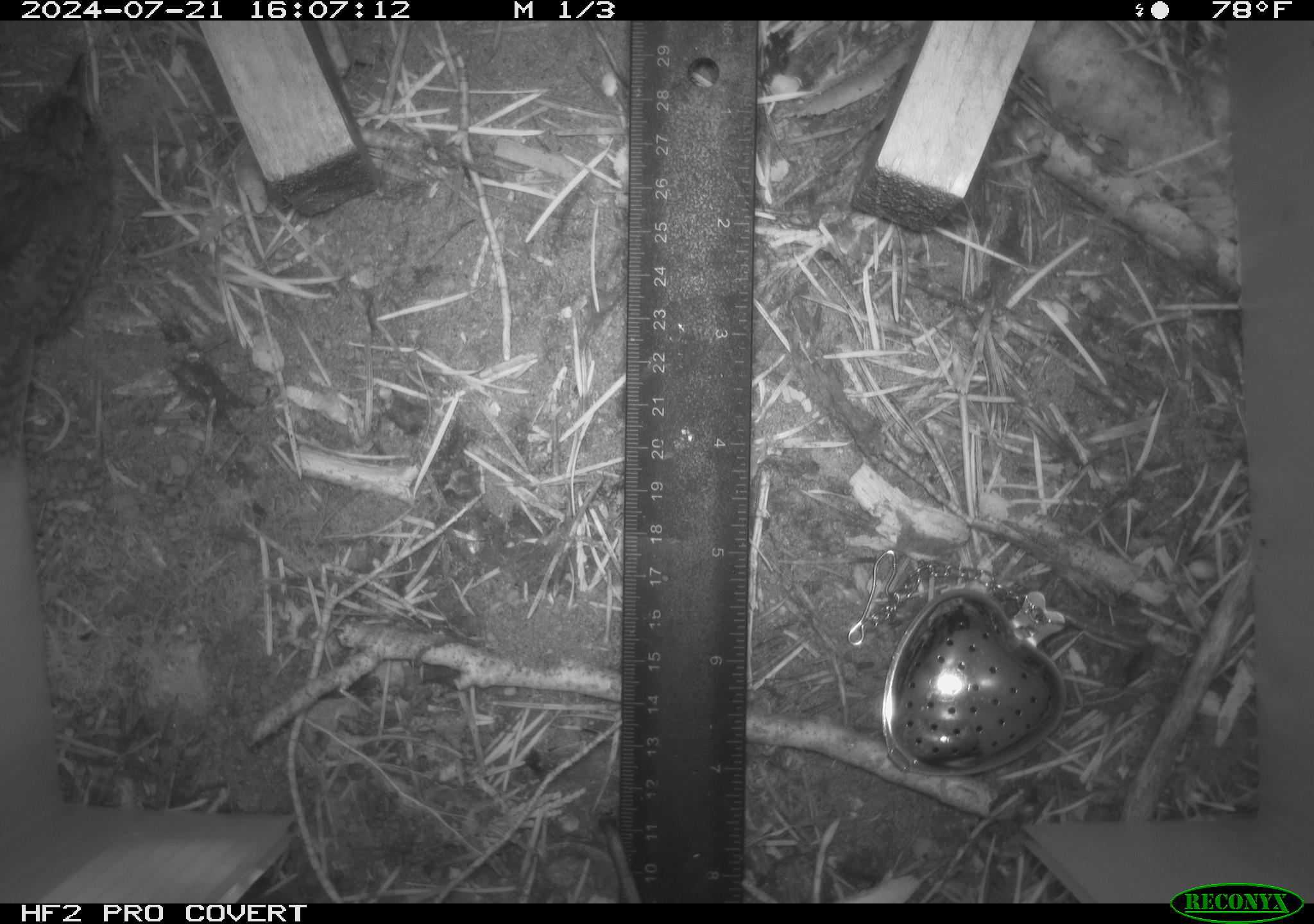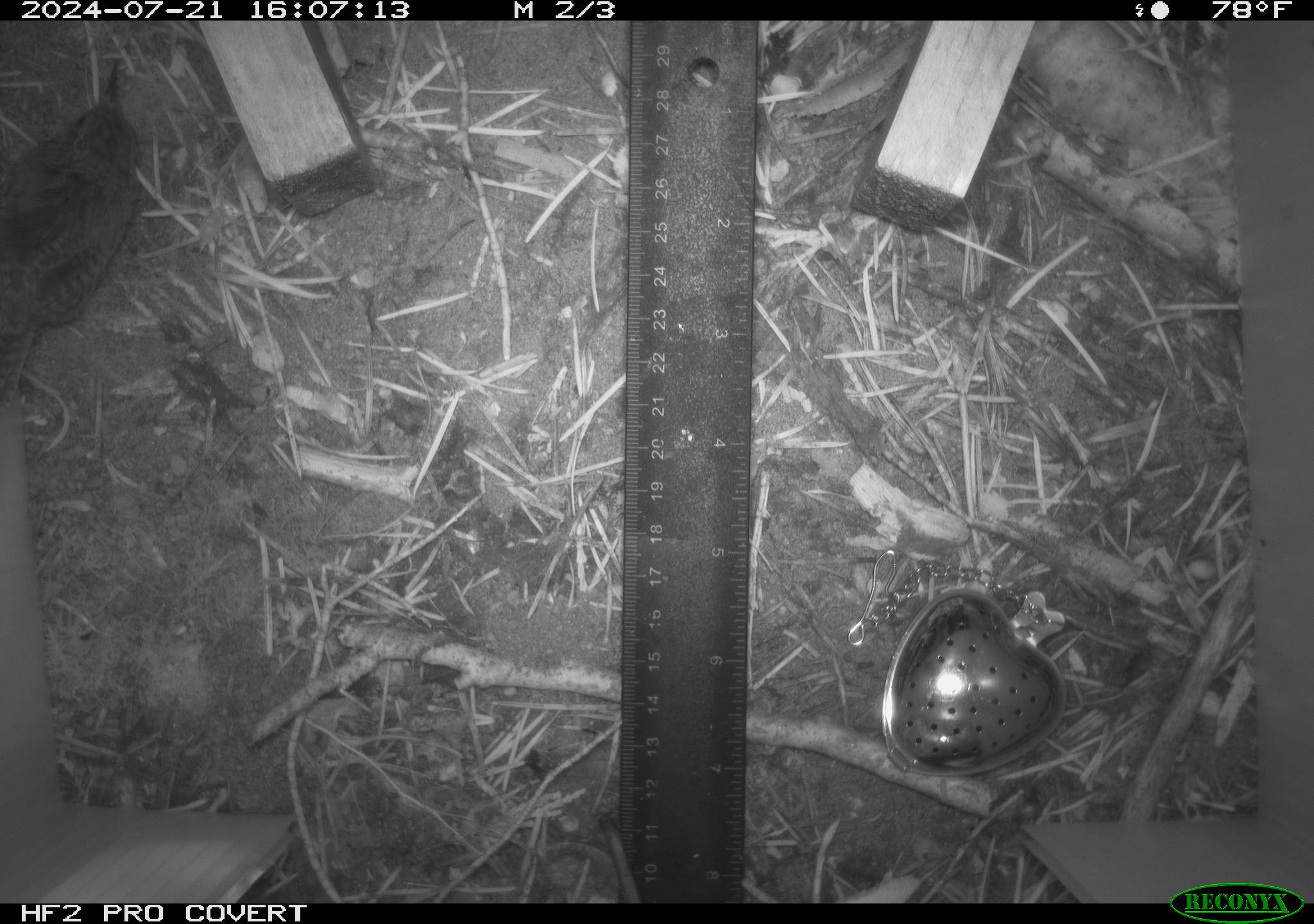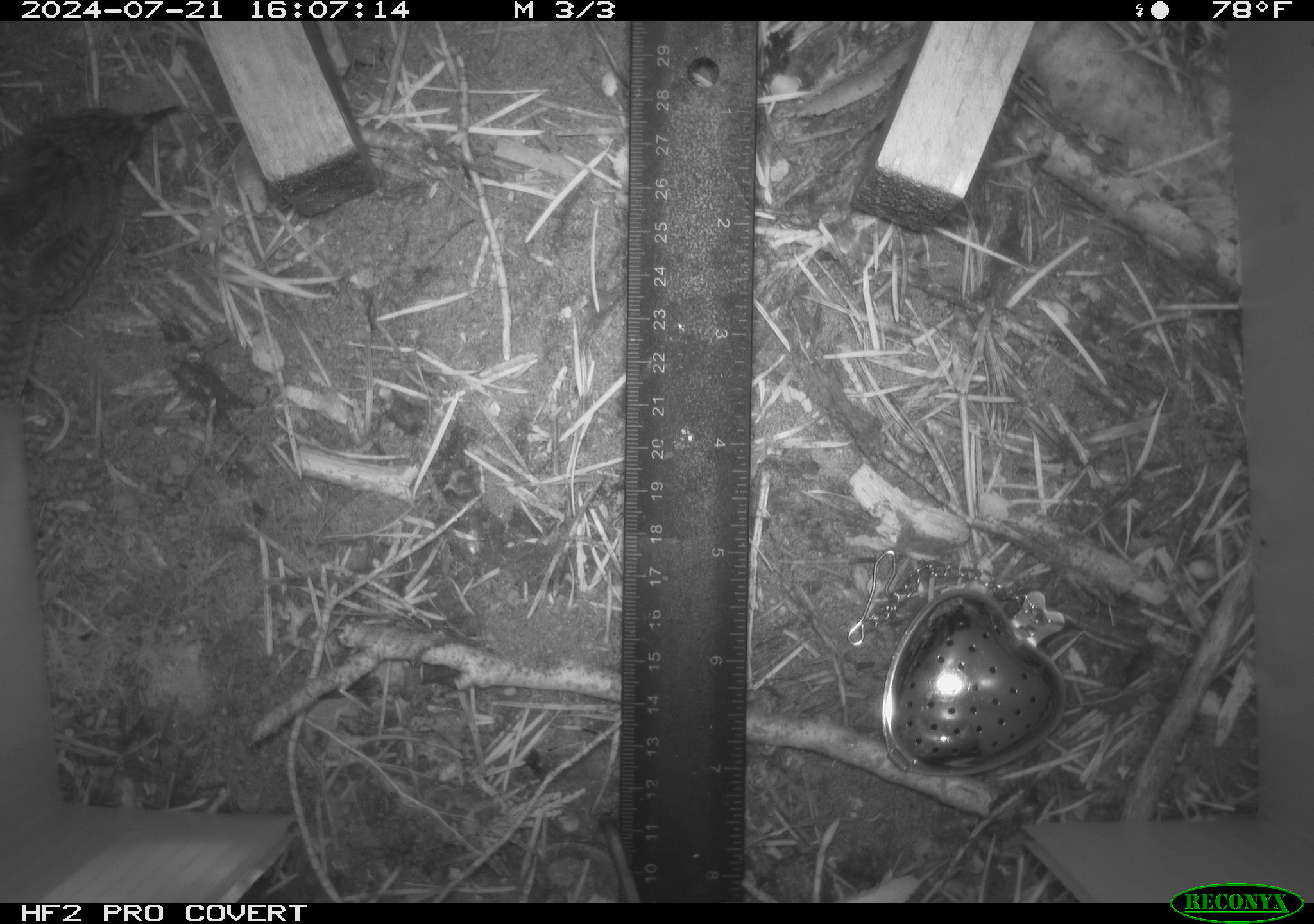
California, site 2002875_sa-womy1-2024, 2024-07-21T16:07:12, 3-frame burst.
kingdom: Animalia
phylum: Chordata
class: Aves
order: Passeriformes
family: Troglodytidae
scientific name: Troglodytidae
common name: wren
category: troglodytidae family